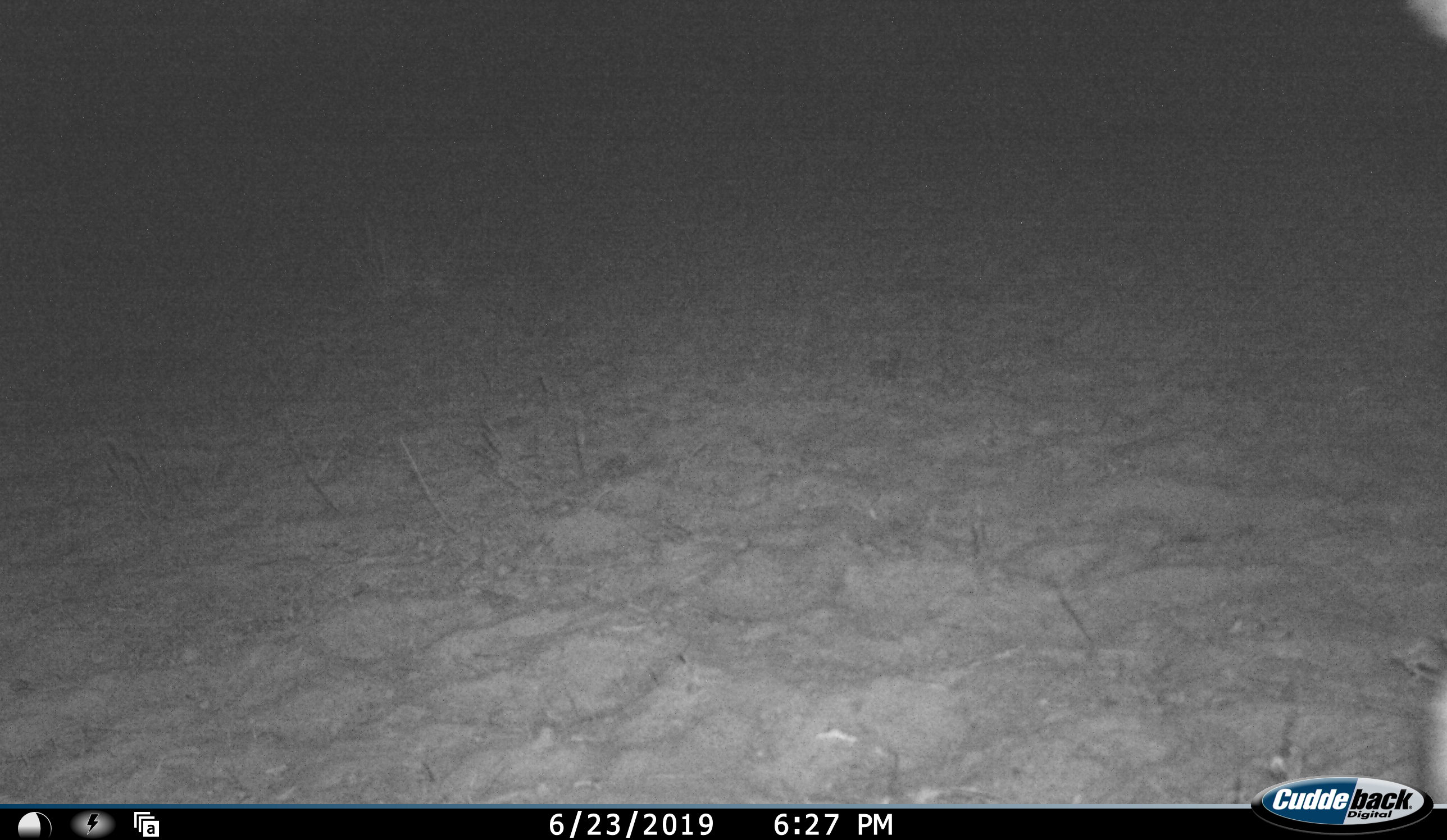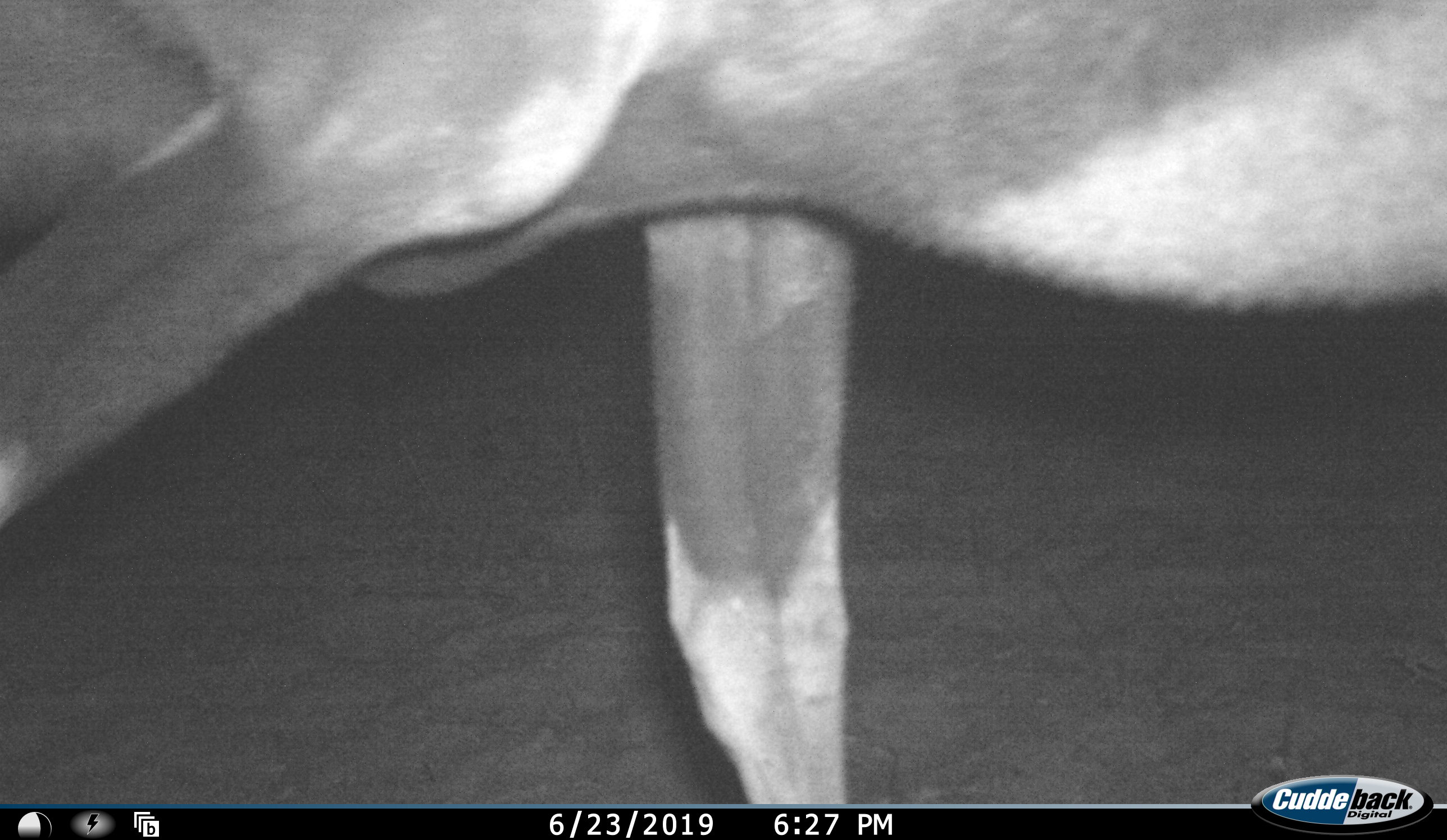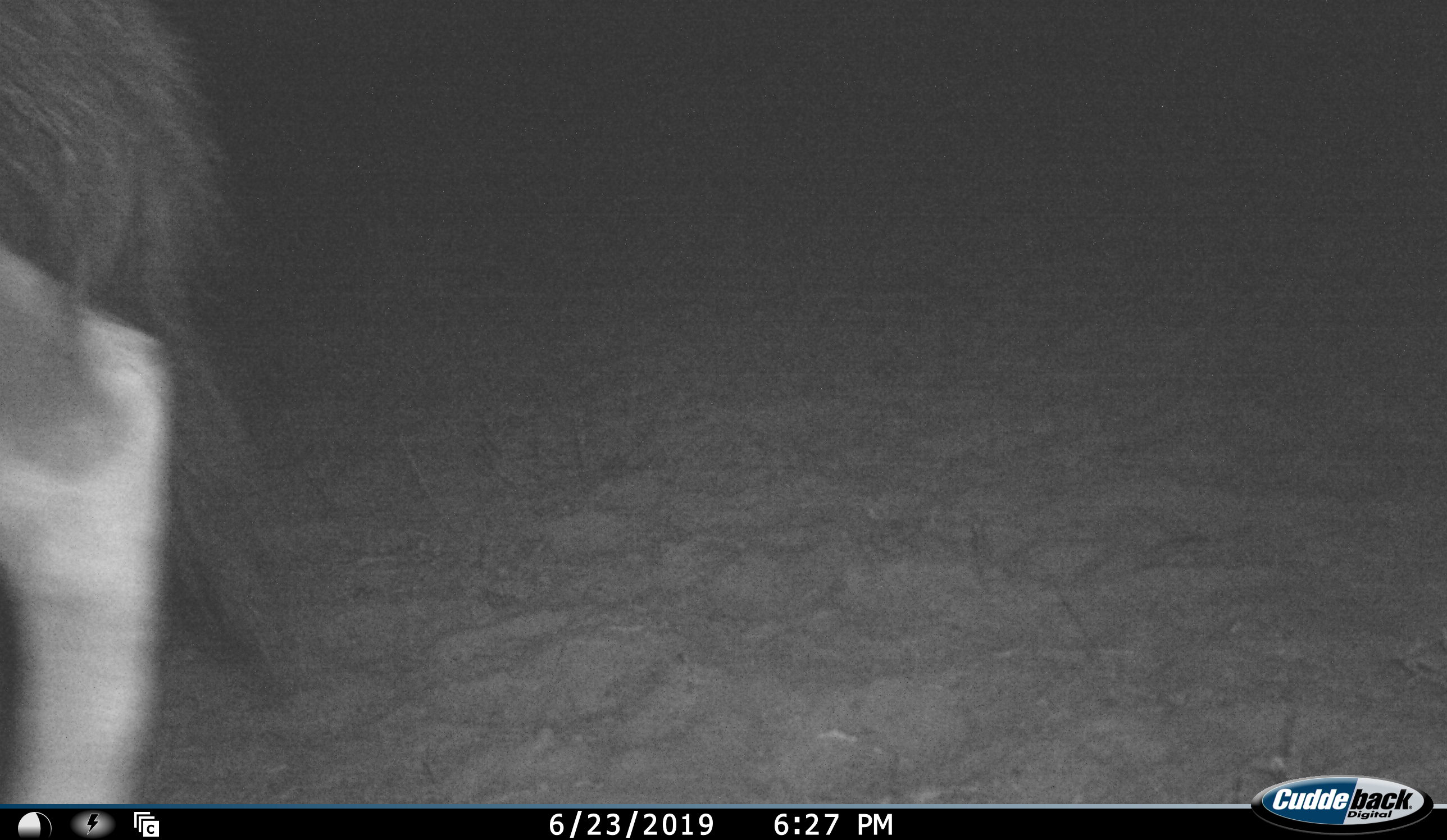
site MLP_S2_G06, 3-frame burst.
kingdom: Animalia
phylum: Chordata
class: Mammalia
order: Artiodactyla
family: Bovidae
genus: Oryx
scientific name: Oryx gazella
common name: gemsbok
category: oryx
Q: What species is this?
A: Oryx (gemsbok) (Oryx gazella).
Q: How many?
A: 1.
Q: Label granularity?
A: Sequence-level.